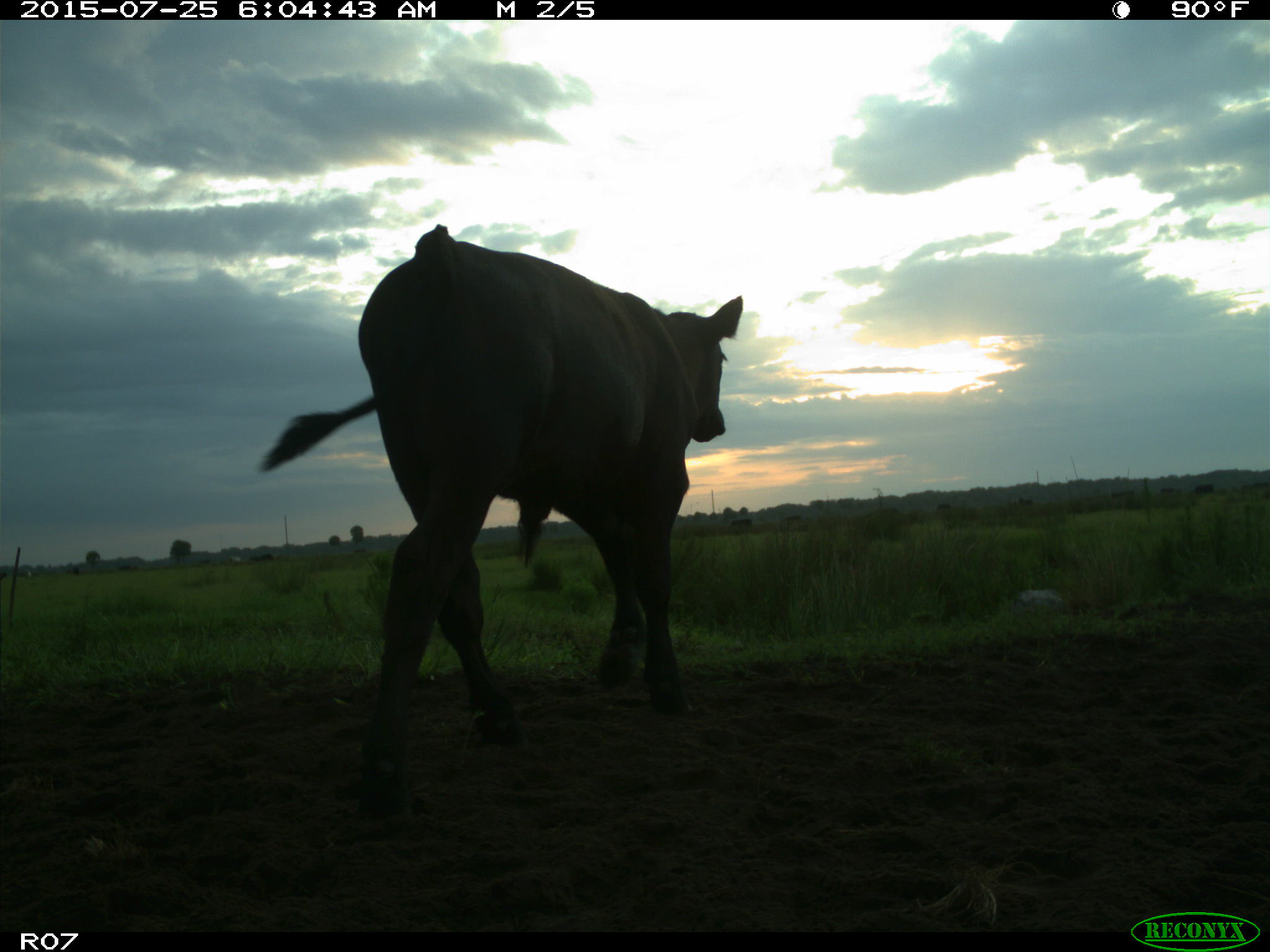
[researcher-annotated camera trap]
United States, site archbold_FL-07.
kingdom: Animalia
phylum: Chordata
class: Mammalia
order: Artiodactyla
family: Bovidae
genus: Bos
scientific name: Bos taurus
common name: domestic cow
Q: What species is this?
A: Bos taurus (domestic cow).